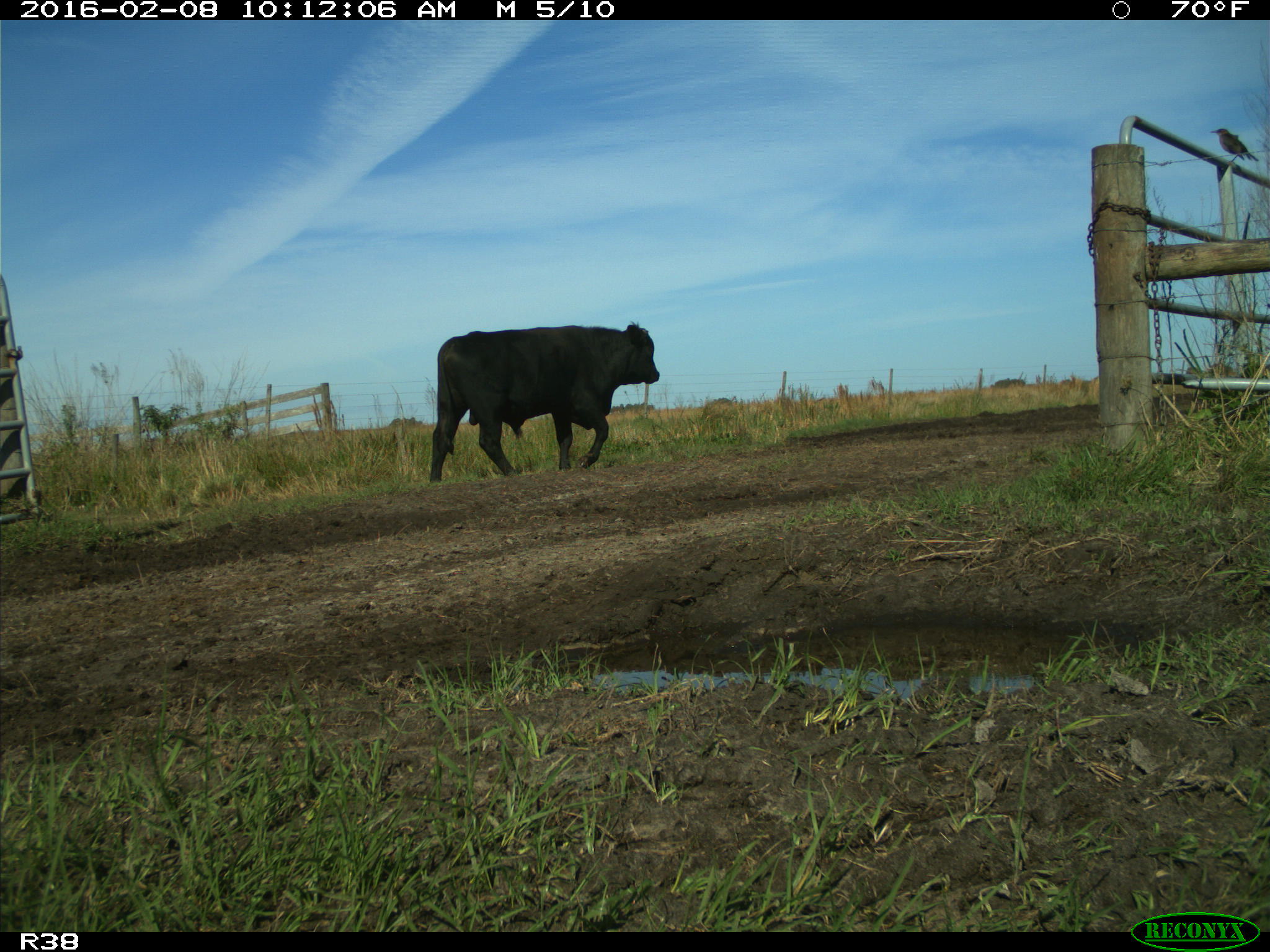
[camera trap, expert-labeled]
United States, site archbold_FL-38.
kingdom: Animalia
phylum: Chordata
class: Mammalia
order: Artiodactyla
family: Bovidae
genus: Bos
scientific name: Bos taurus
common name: domestic cow